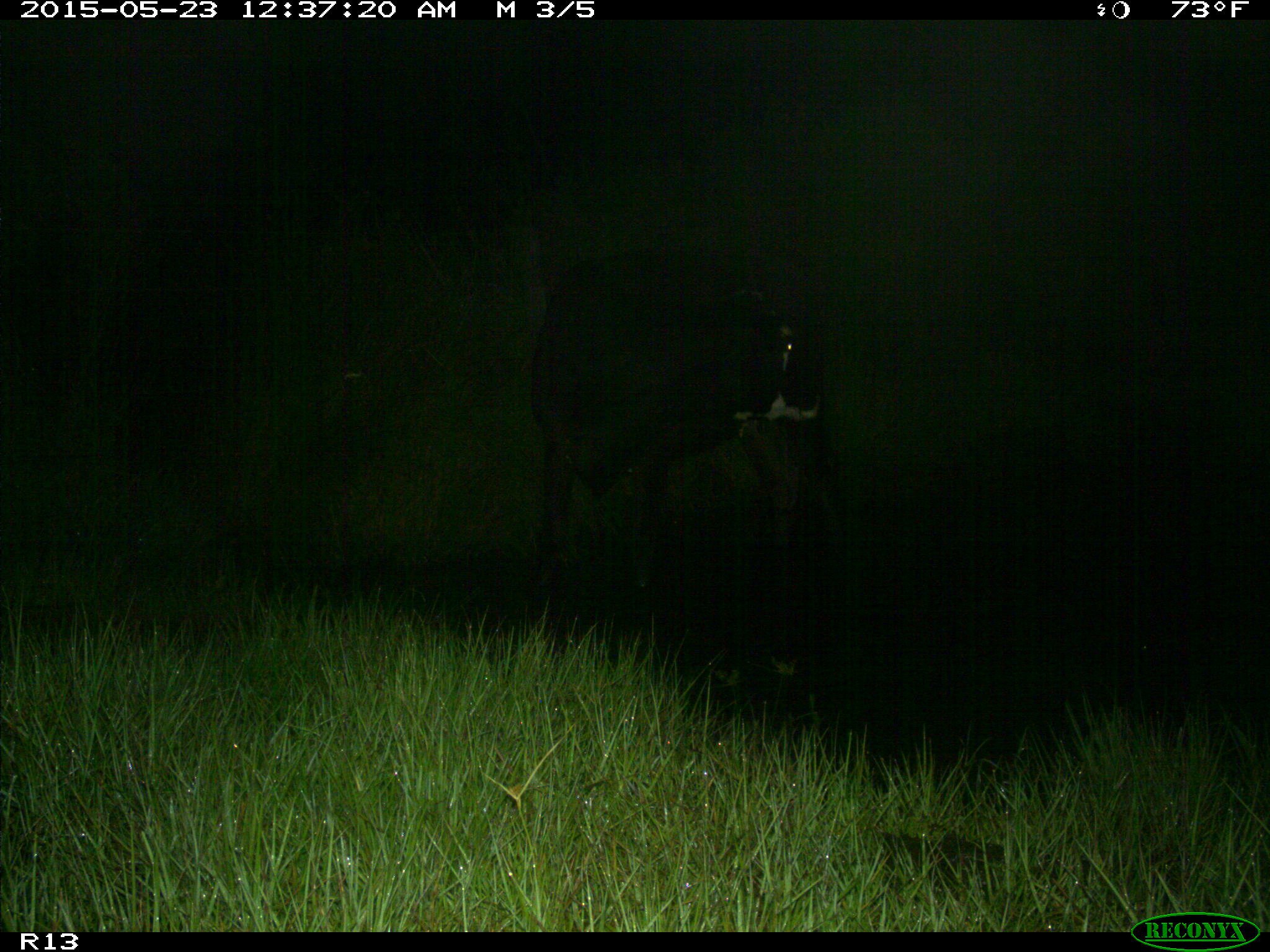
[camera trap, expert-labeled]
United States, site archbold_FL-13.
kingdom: Animalia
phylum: Chordata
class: Mammalia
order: Artiodactyla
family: Bovidae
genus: Bos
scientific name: Bos taurus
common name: domestic cow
Bos taurus (domestic cow).